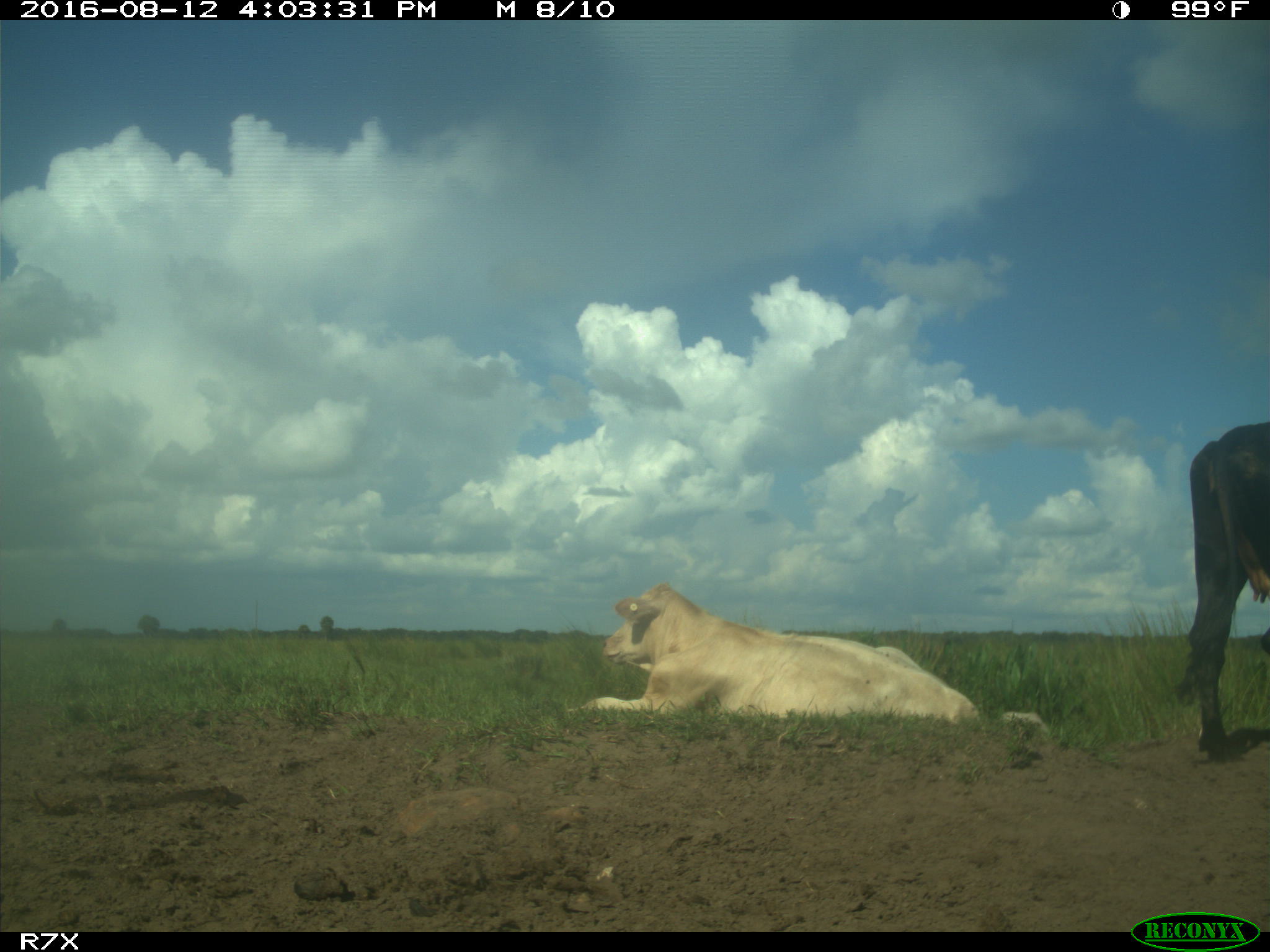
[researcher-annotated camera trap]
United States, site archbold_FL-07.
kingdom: Animalia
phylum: Chordata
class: Mammalia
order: Artiodactyla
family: Bovidae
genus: Bos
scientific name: Bos taurus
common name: domestic cow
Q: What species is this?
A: Bos taurus (domestic cow).